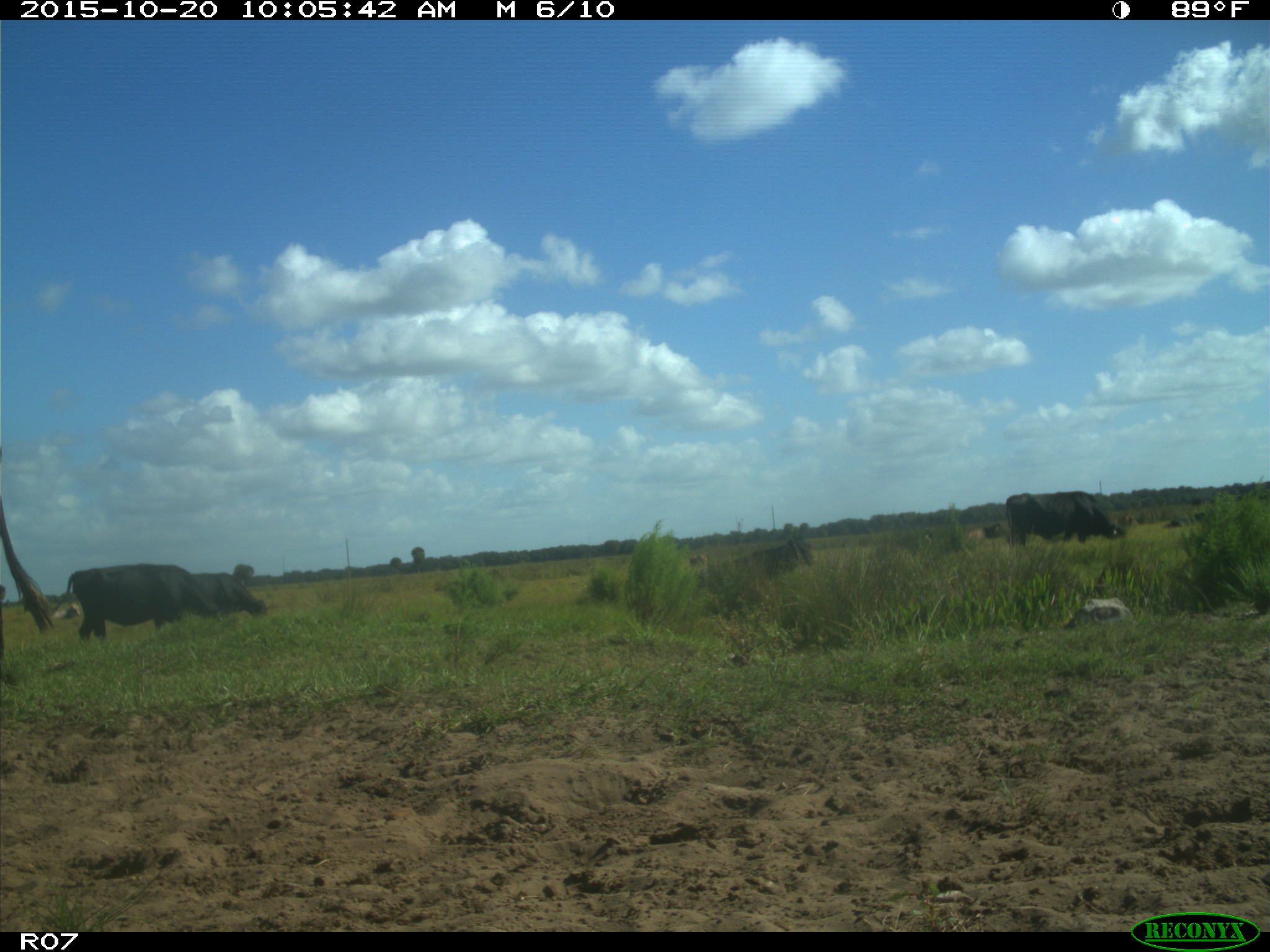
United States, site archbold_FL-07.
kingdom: Animalia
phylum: Chordata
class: Mammalia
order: Artiodactyla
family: Bovidae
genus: Bos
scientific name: Bos taurus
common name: domestic cow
Bos taurus (domestic cow).